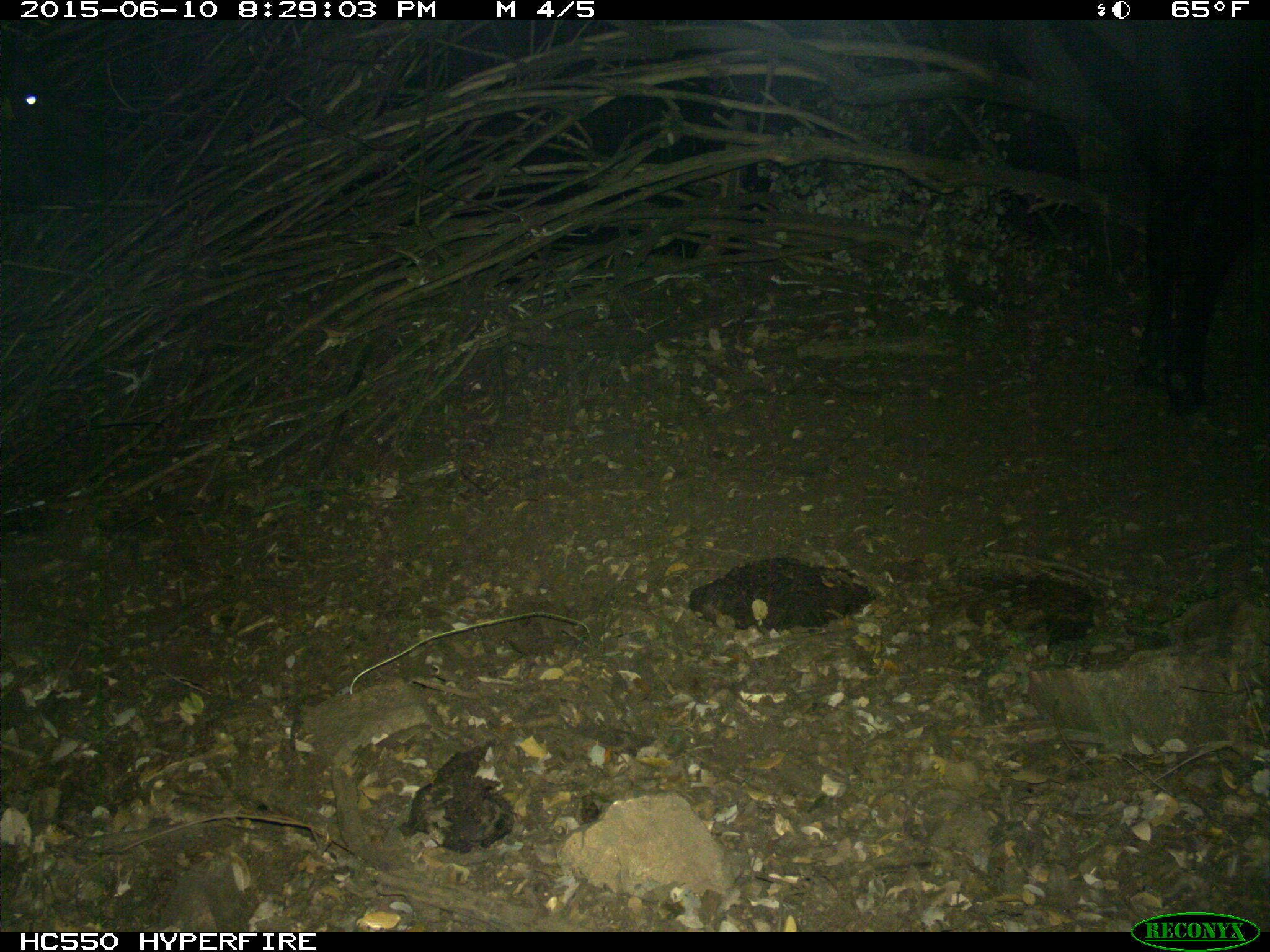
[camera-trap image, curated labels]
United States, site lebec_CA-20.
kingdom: Animalia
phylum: Chordata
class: Mammalia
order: Artiodactyla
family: Bovidae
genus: Bos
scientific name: Bos taurus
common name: domestic cow